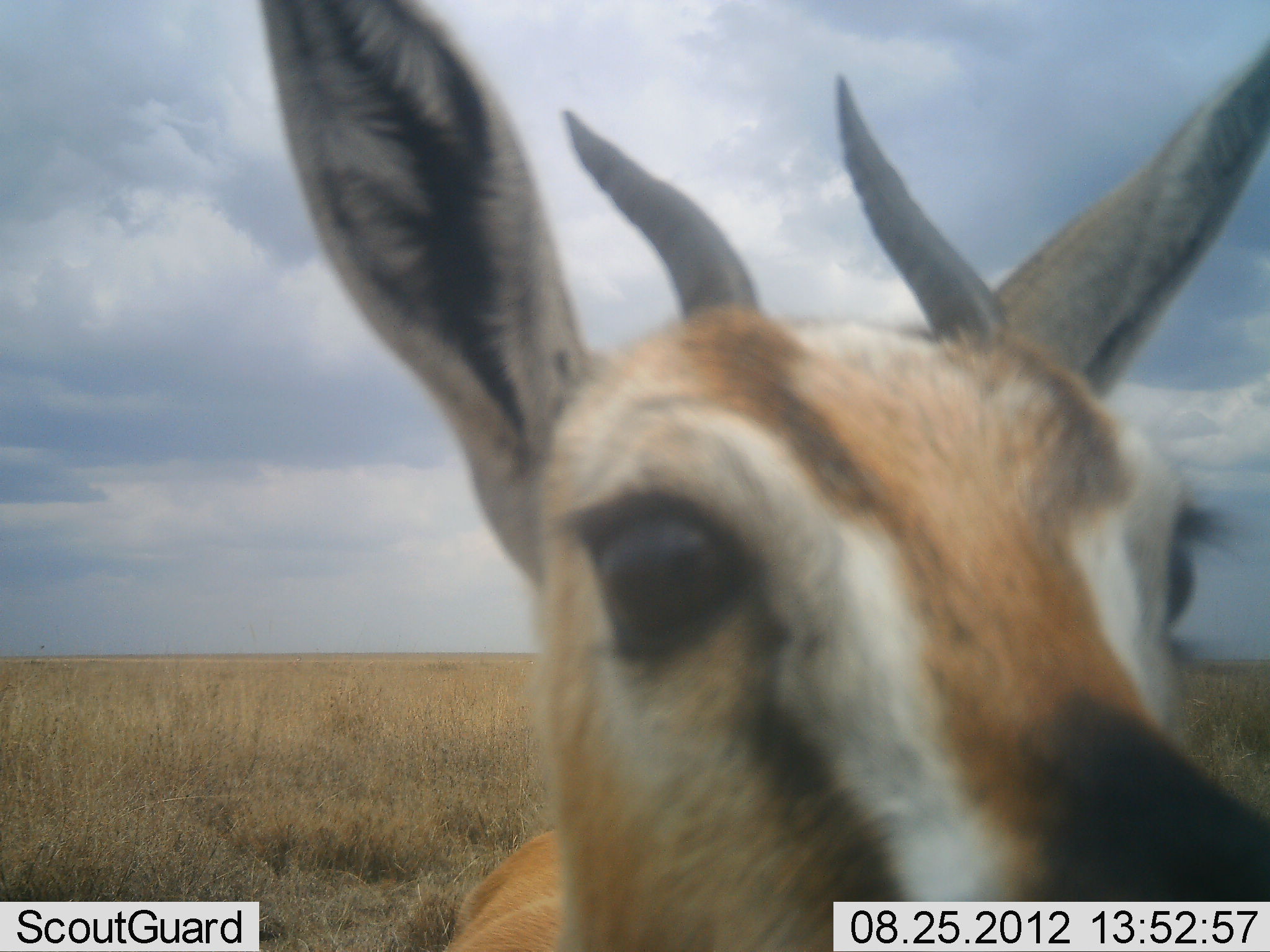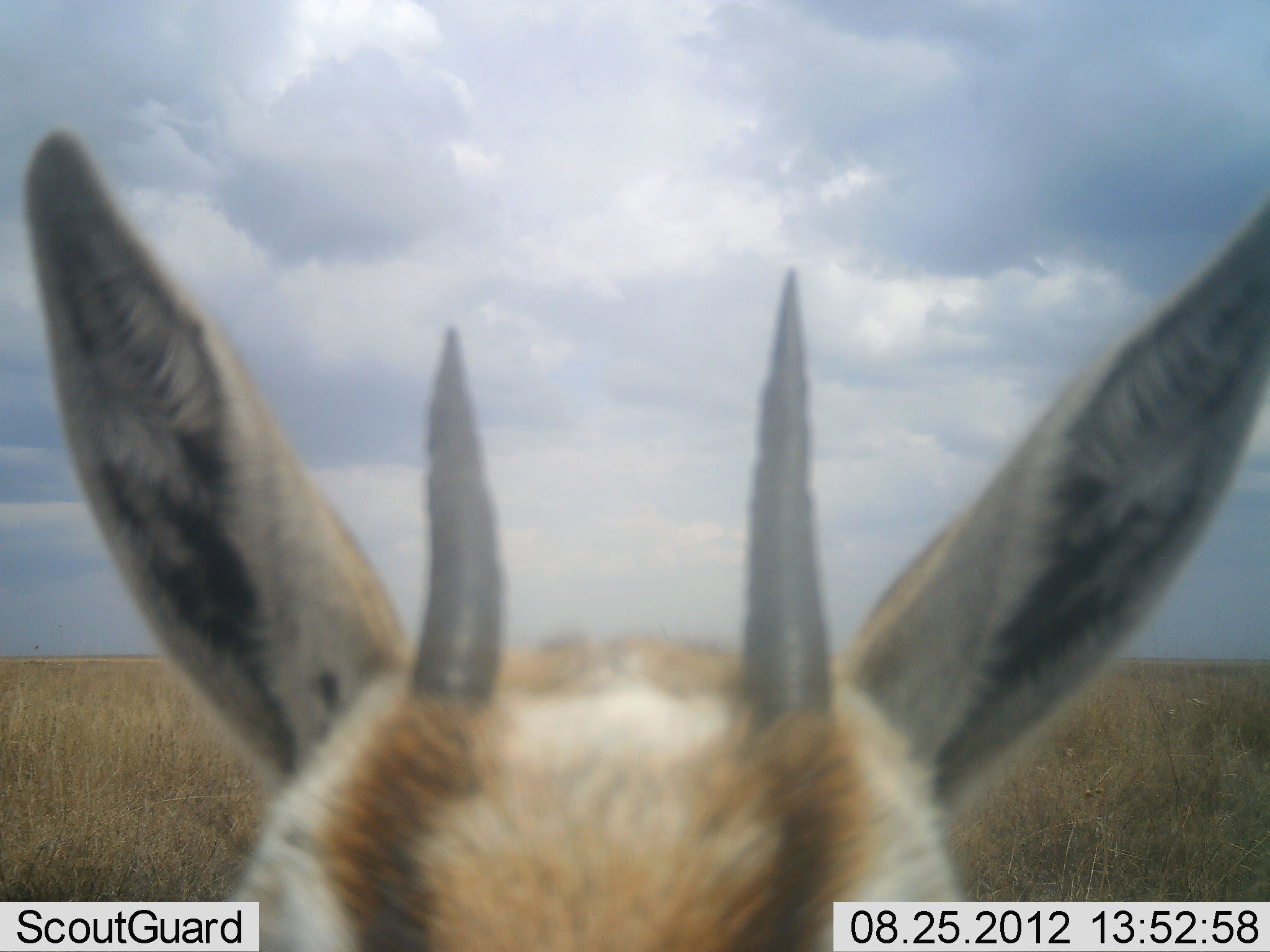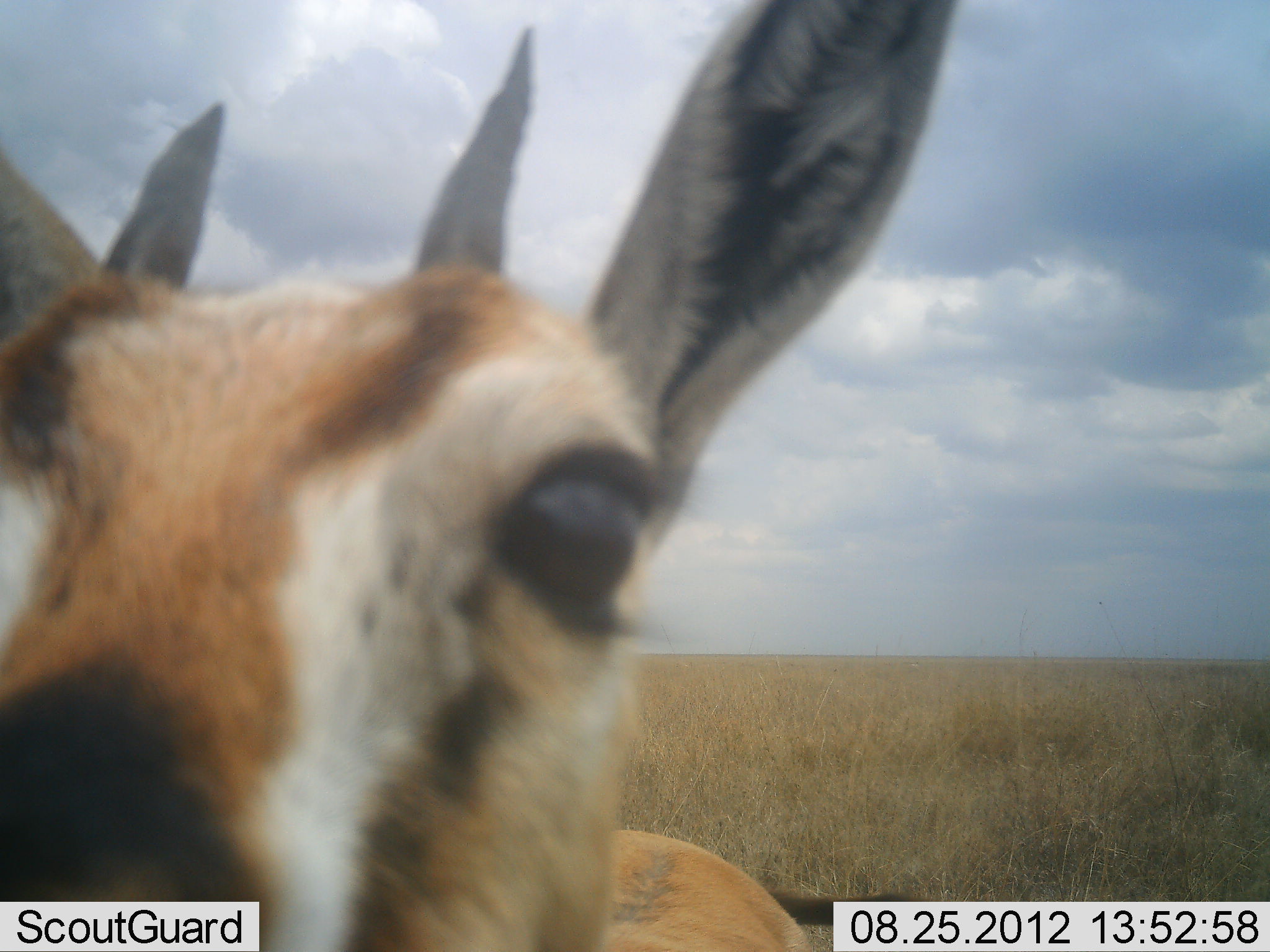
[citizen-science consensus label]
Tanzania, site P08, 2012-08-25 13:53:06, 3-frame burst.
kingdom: Animalia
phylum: Chordata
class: Mammalia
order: Artiodactyla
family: Bovidae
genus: Eudorcas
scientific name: Eudorcas thomsonii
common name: thomson's gazelle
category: gazellethomsons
Gazellethomsons (thomson's gazelle) (Eudorcas thomsonii), count 1. Behavior (volunteer vote fractions): standing 50%, resting 0%, moving 0%, interacting 40%. Young present (vote fraction): 0%. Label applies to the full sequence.